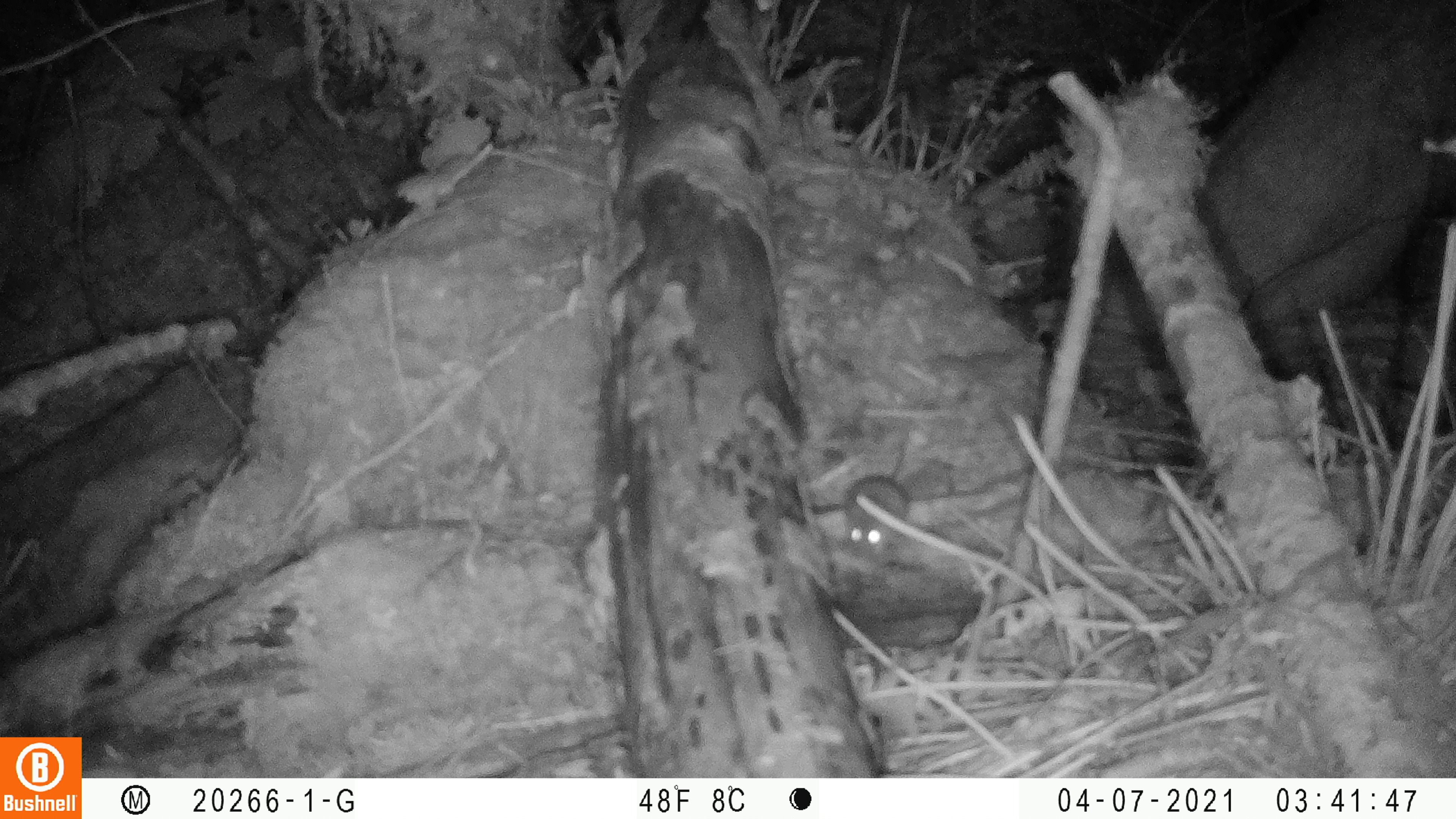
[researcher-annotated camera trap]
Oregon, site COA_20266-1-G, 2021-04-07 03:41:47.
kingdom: Animalia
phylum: Chordata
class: Mammalia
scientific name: Mammalia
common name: small mammal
Small mammal (Mammalia).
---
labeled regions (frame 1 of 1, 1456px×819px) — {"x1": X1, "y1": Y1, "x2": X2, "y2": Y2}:
small mammal: {"x1": 814, "y1": 388, "x2": 965, "y2": 587}